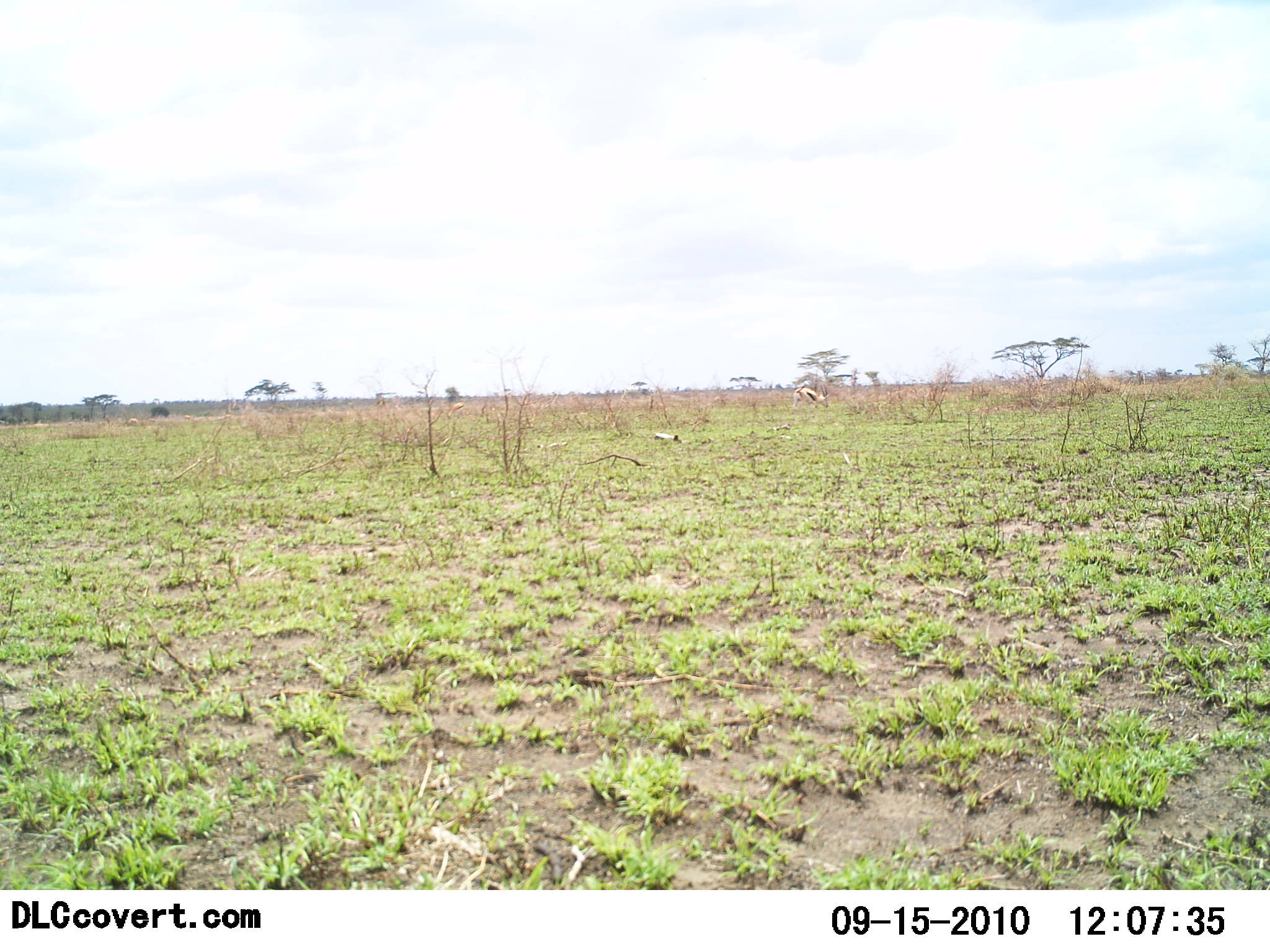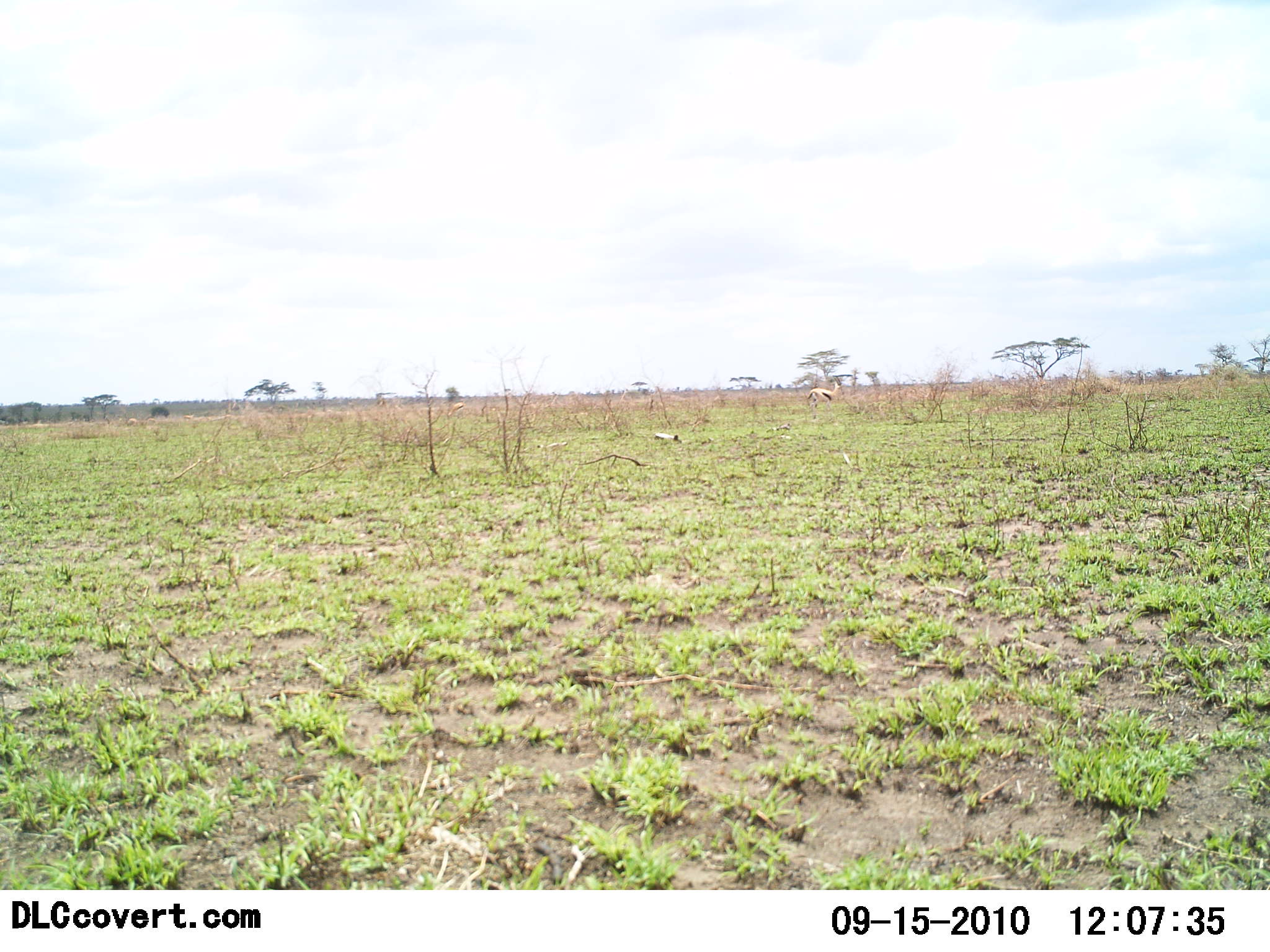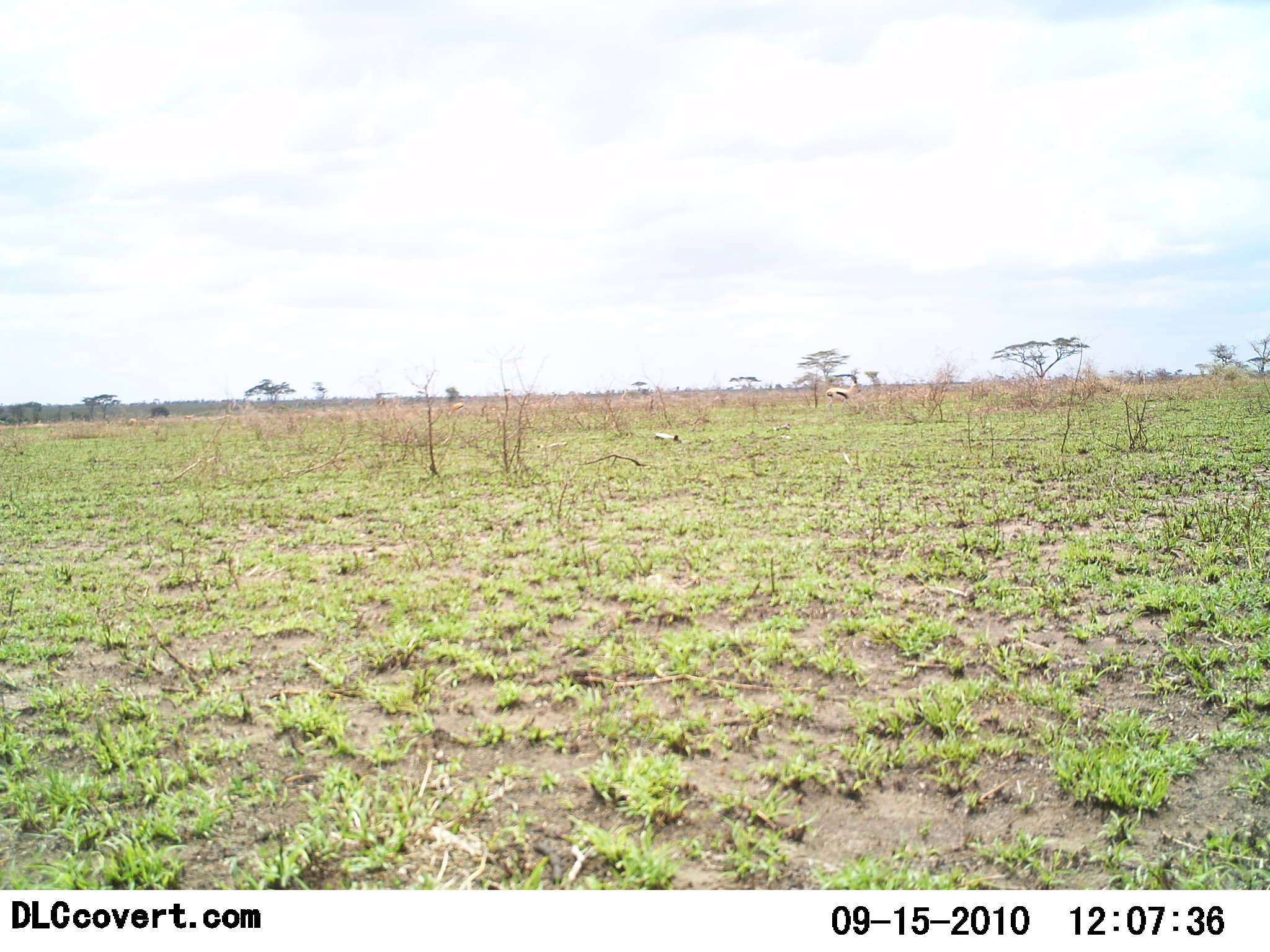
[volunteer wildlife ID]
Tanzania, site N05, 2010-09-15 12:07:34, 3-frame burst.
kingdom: Animalia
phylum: Chordata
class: Mammalia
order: Artiodactyla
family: Bovidae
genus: Eudorcas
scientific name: Eudorcas thomsonii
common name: thomson's gazelle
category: gazellethomsons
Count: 1.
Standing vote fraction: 0%.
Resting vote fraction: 0%.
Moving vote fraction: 100%.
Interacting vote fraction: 0%.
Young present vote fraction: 0%.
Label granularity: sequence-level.